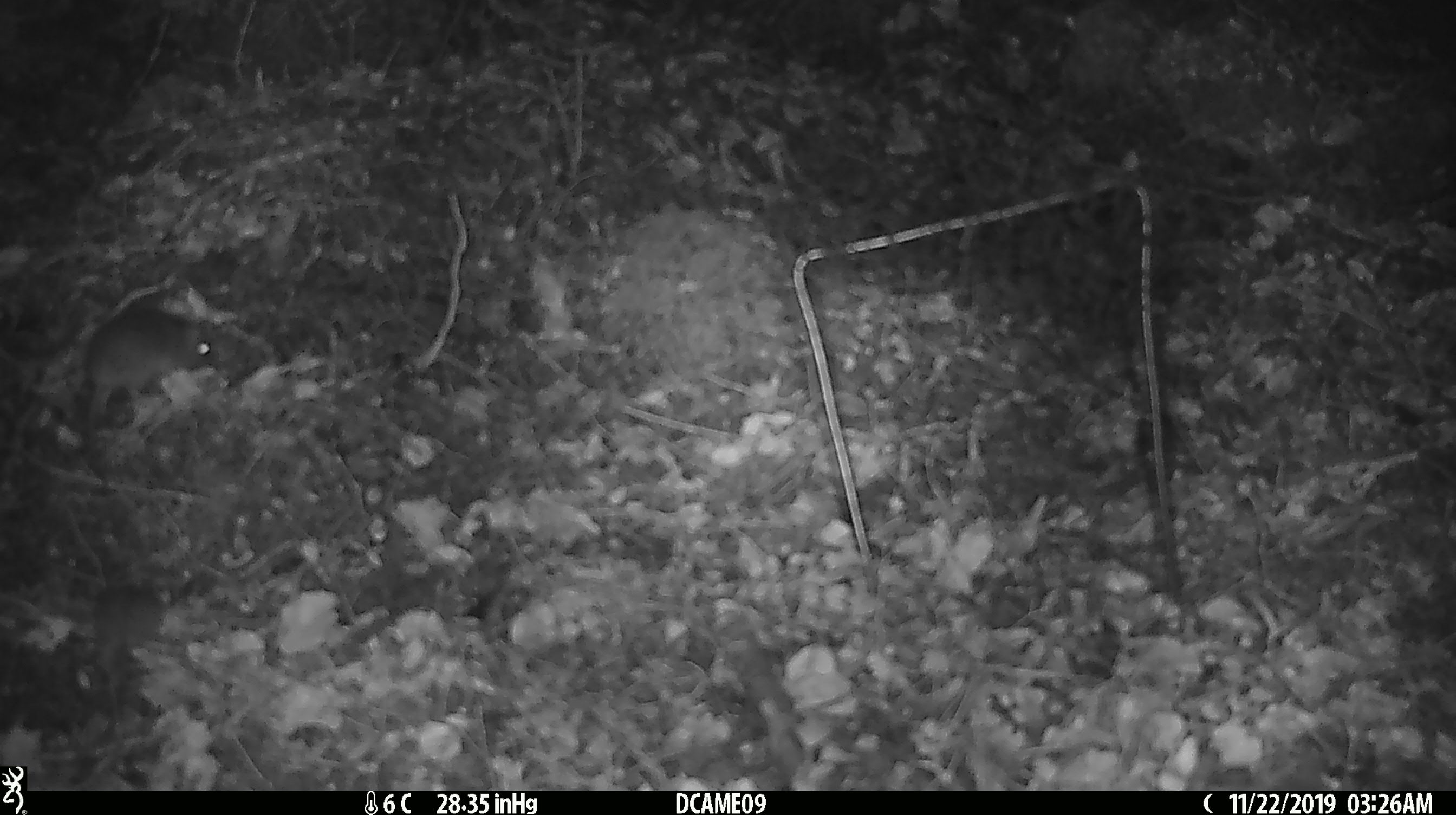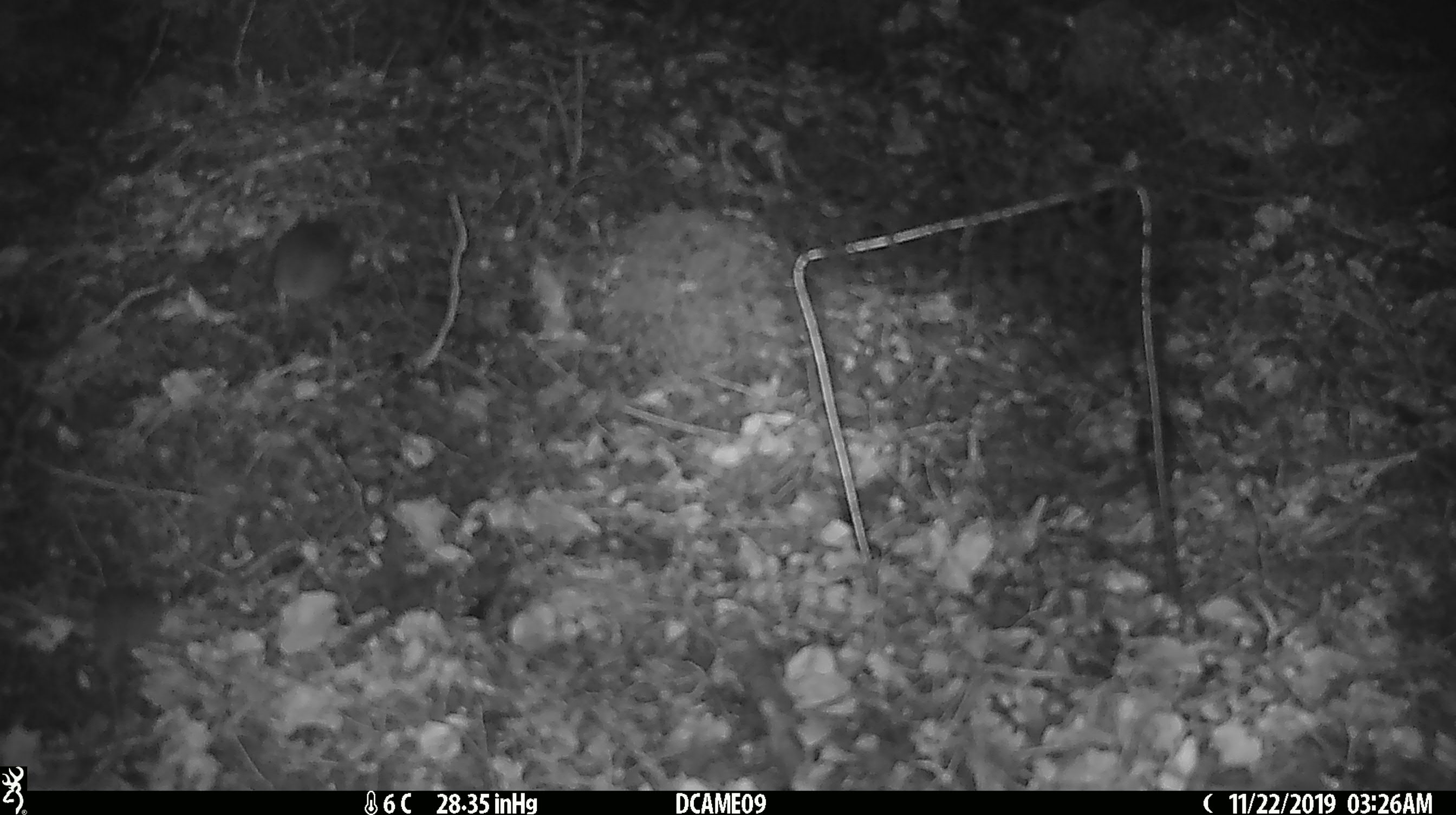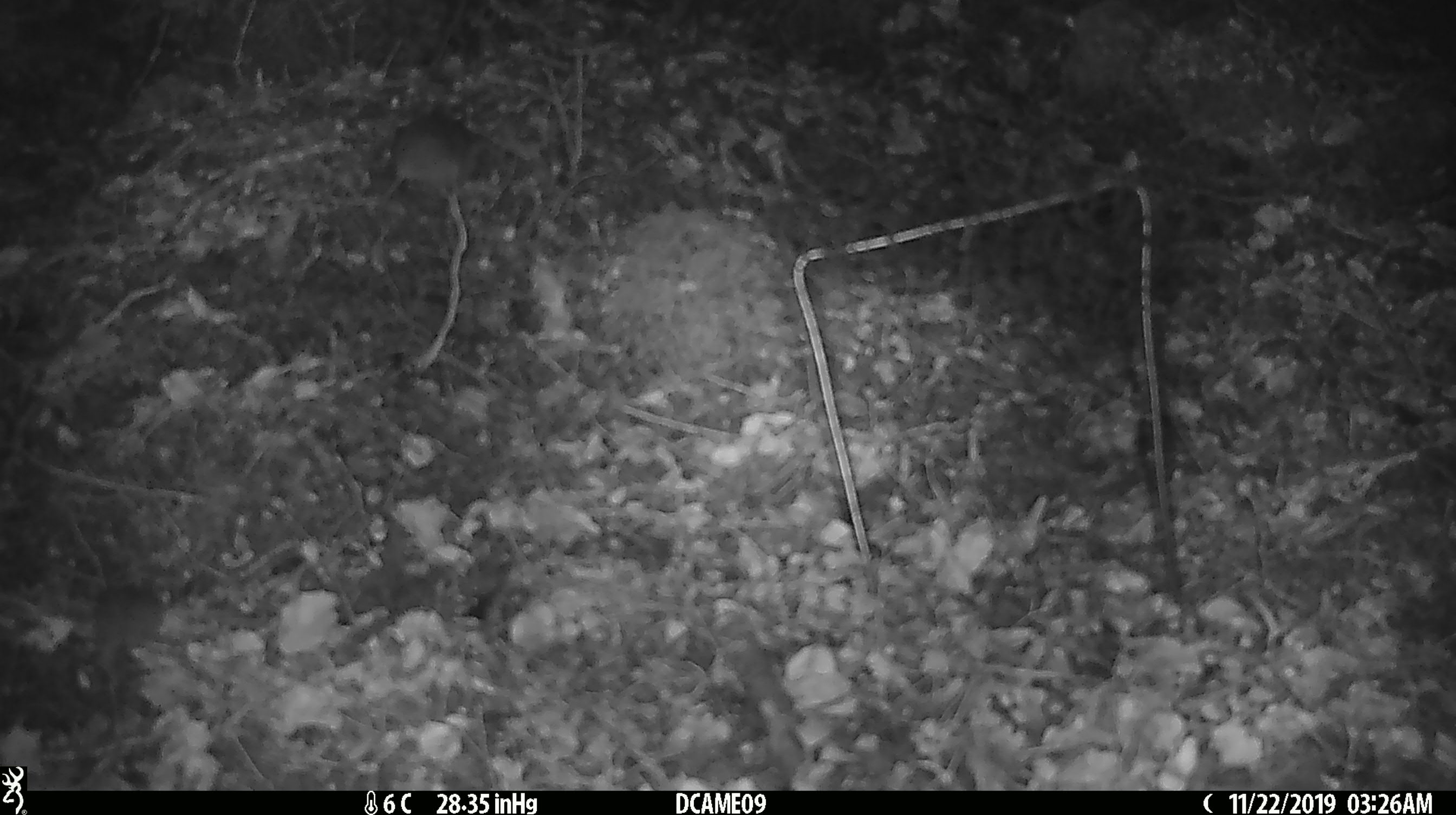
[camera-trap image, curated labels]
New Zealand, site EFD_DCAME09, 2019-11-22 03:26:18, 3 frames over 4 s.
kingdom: Animalia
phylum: Chordata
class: Mammalia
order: Rodentia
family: Muridae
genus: Mus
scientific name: Mus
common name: mouse